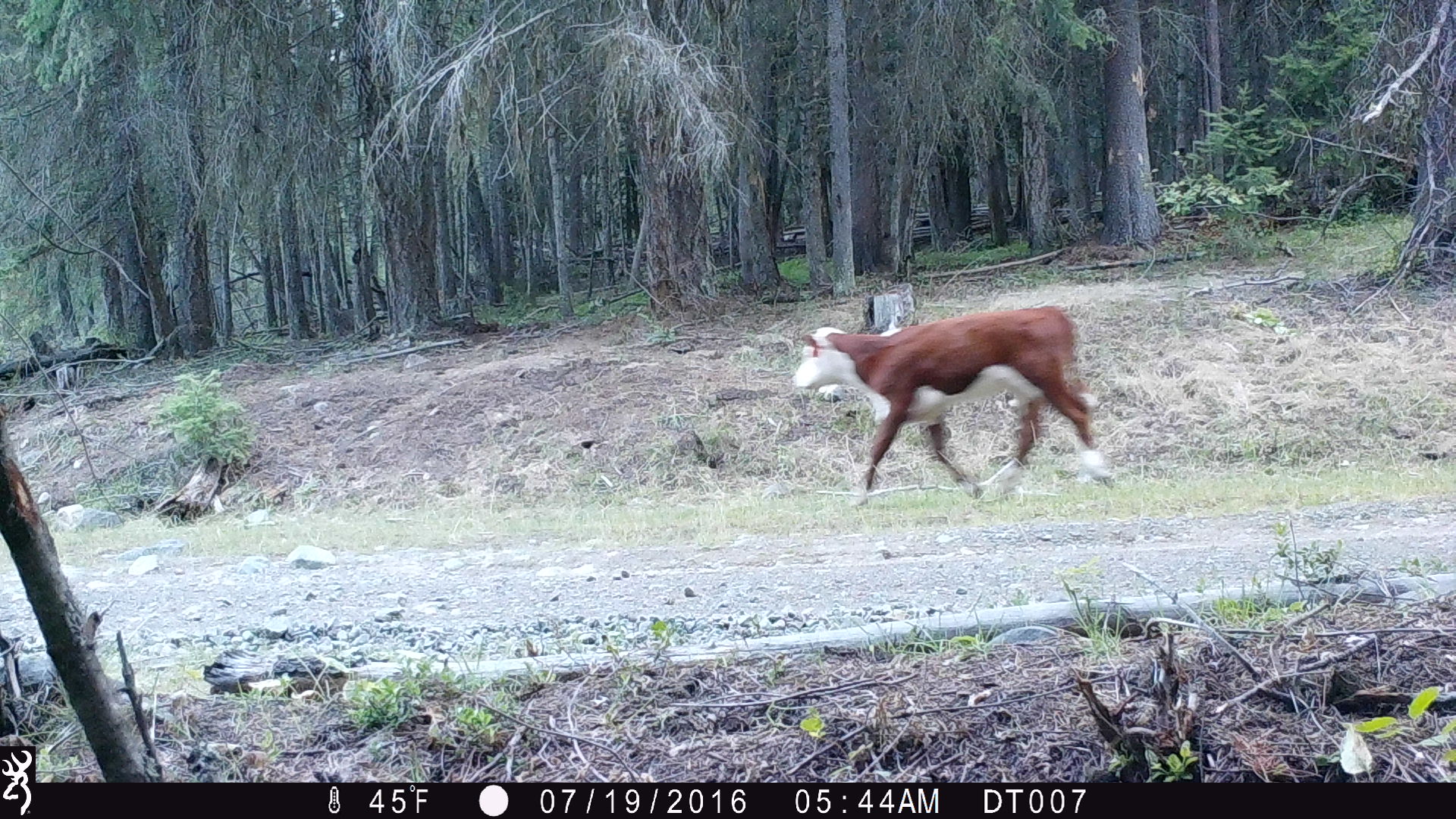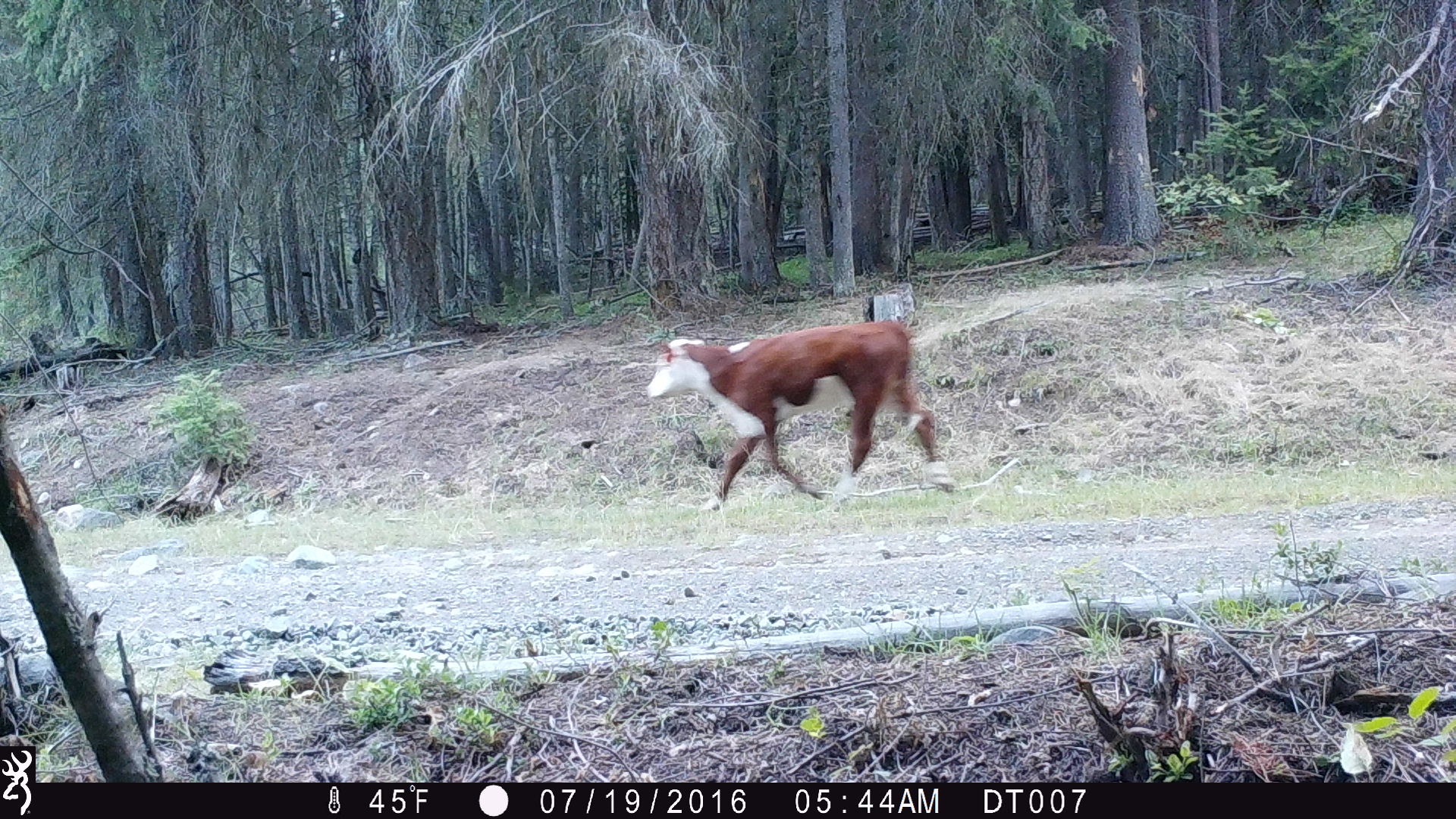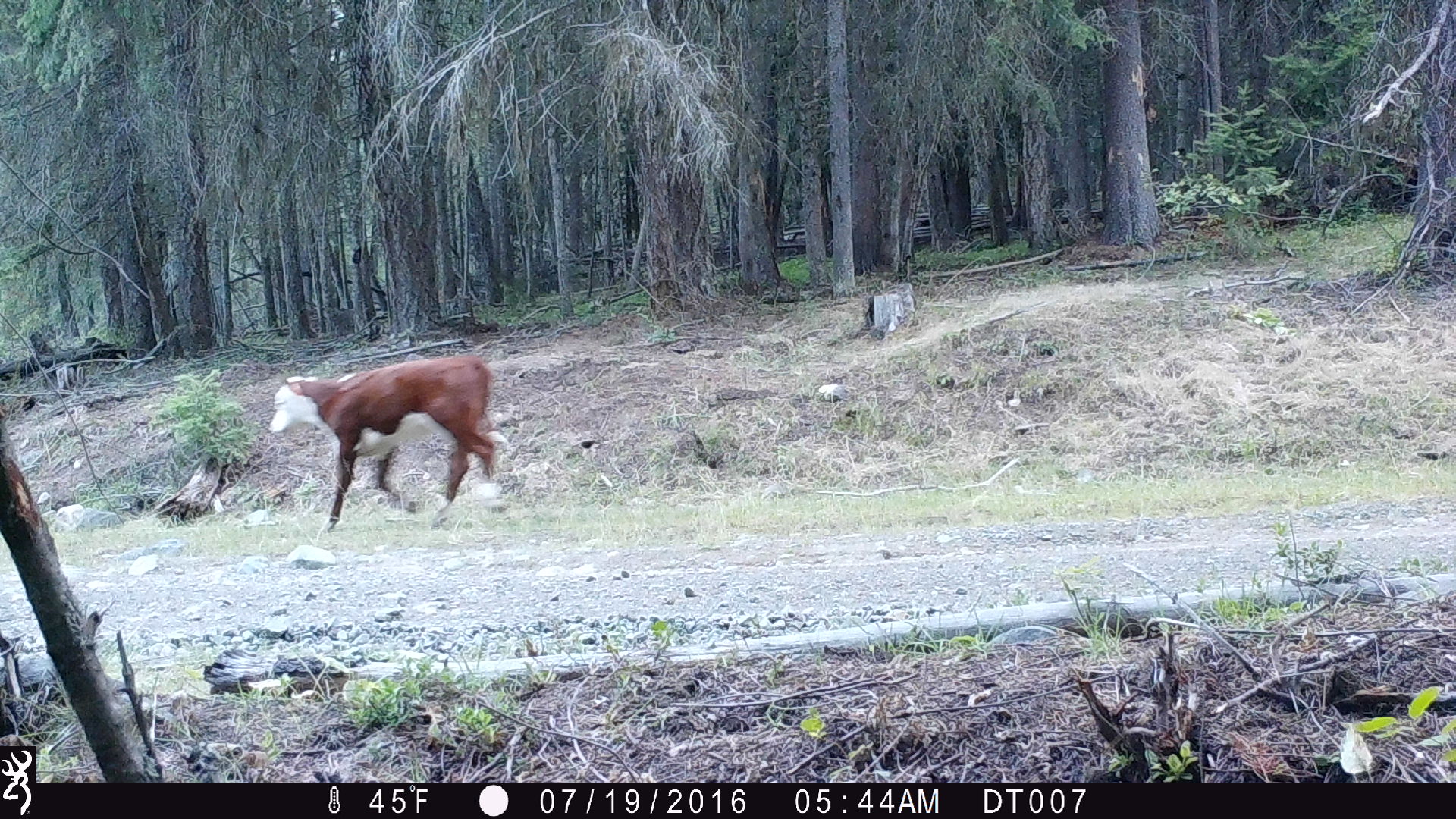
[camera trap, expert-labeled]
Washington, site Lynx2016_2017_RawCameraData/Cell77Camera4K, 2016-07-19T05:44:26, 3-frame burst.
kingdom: Animalia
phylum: Chordata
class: Mammalia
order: Artiodactyla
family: Bovidae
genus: Bos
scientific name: Bos taurus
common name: domestic cattle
Domestic cattle (Bos taurus). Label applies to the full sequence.